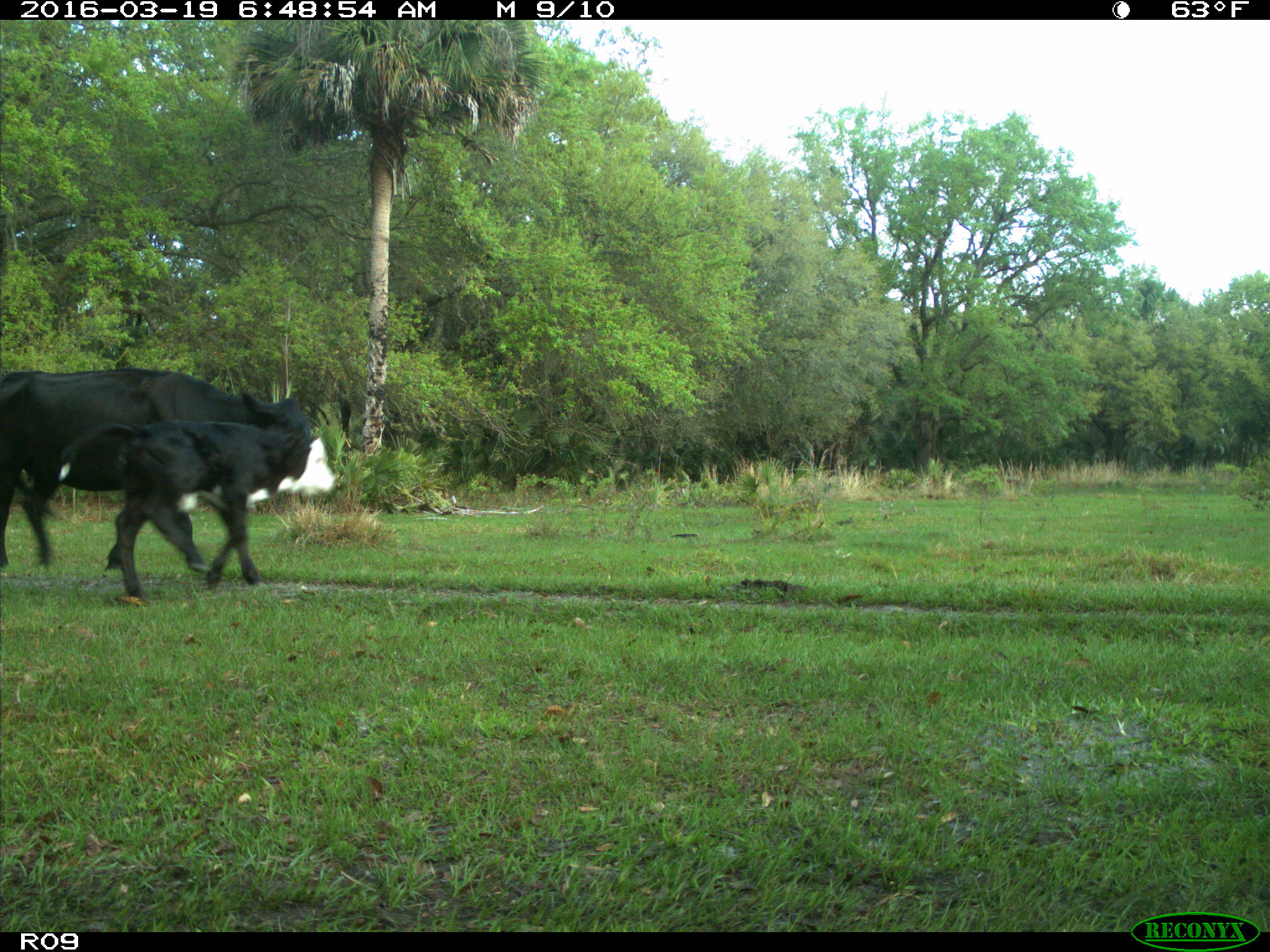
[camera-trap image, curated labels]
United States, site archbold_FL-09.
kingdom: Animalia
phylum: Chordata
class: Mammalia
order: Artiodactyla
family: Bovidae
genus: Bos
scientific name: Bos taurus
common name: domestic cow